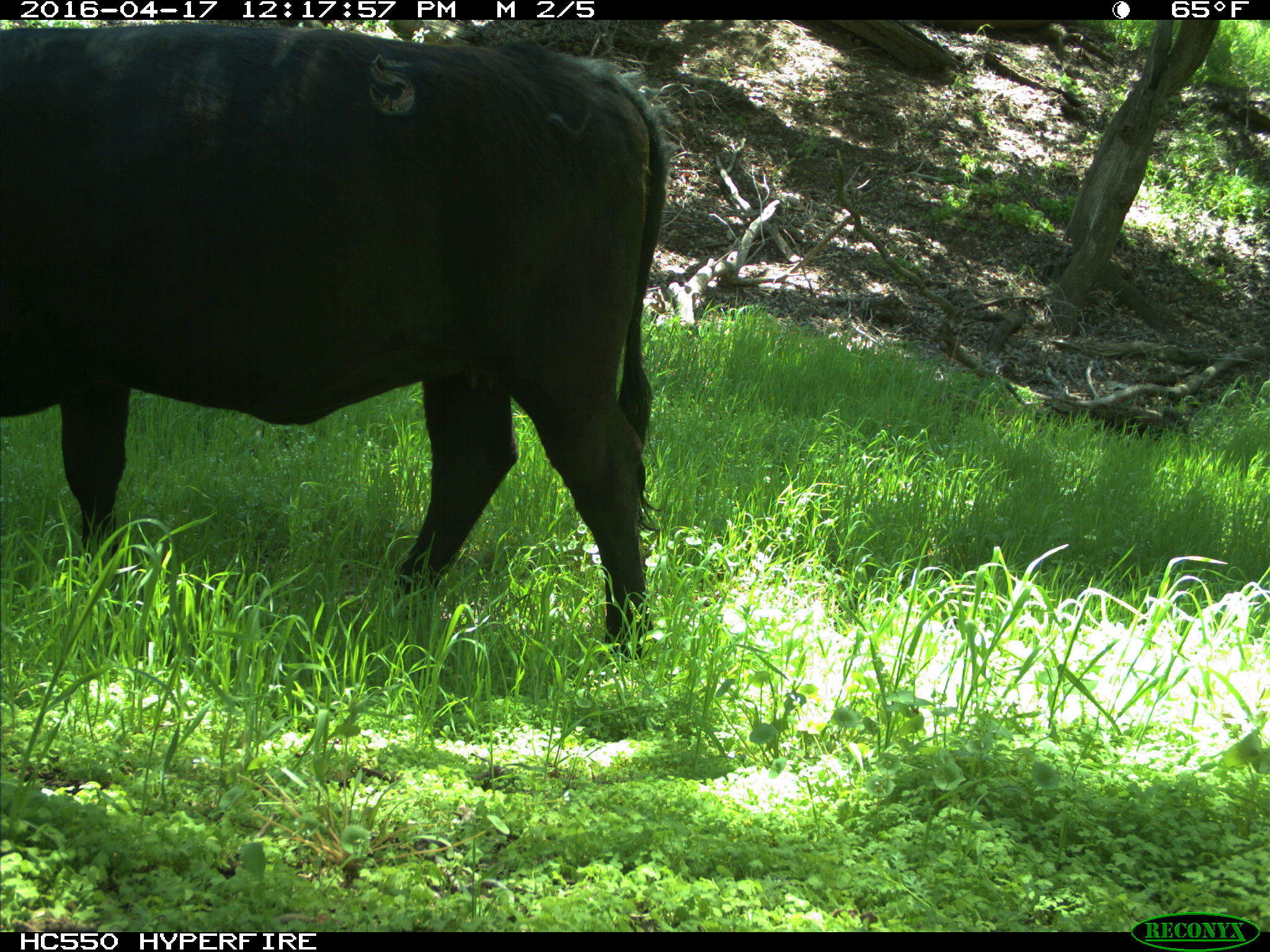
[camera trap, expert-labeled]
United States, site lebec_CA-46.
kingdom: Animalia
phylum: Chordata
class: Mammalia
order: Artiodactyla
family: Bovidae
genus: Bos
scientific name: Bos taurus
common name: domestic cow